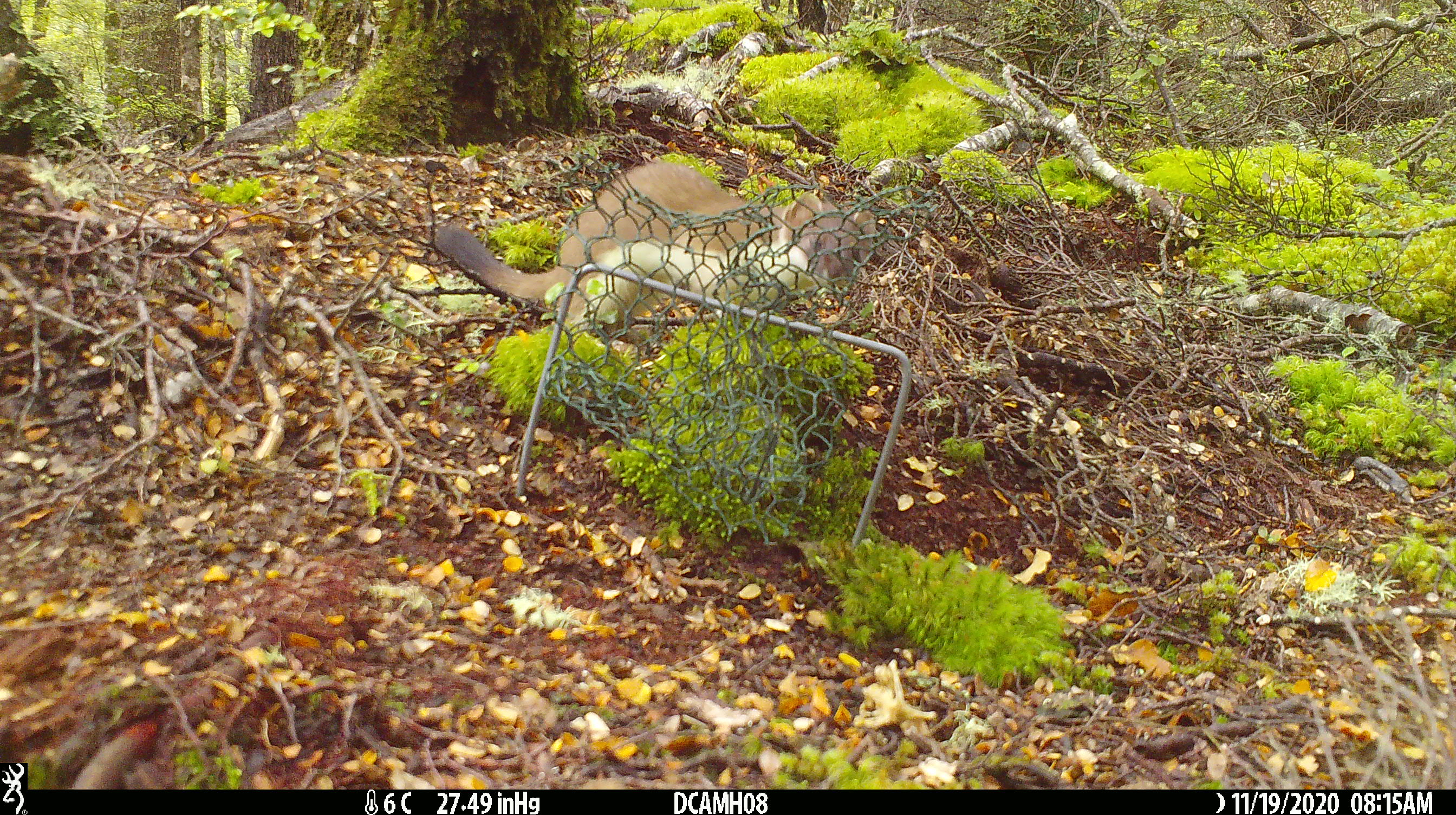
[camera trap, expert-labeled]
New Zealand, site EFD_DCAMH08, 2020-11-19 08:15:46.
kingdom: Animalia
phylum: Chordata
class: Mammalia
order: Carnivora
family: Mustelidae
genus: Mustela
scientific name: Mustela erminea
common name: stoat